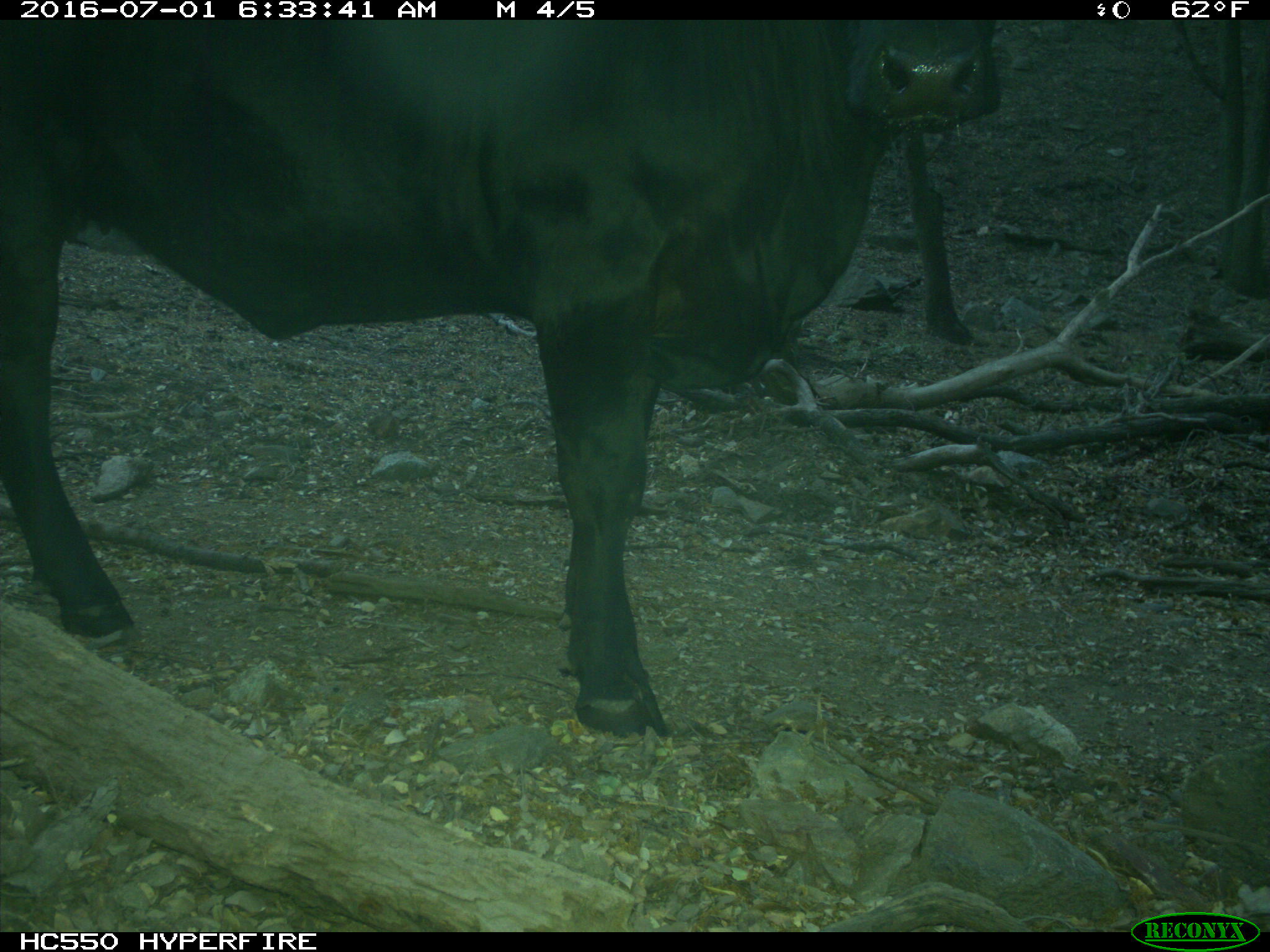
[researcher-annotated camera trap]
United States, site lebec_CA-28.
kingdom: Animalia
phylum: Chordata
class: Mammalia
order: Artiodactyla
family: Bovidae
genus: Bos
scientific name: Bos taurus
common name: domestic cow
Bos taurus (domestic cow).